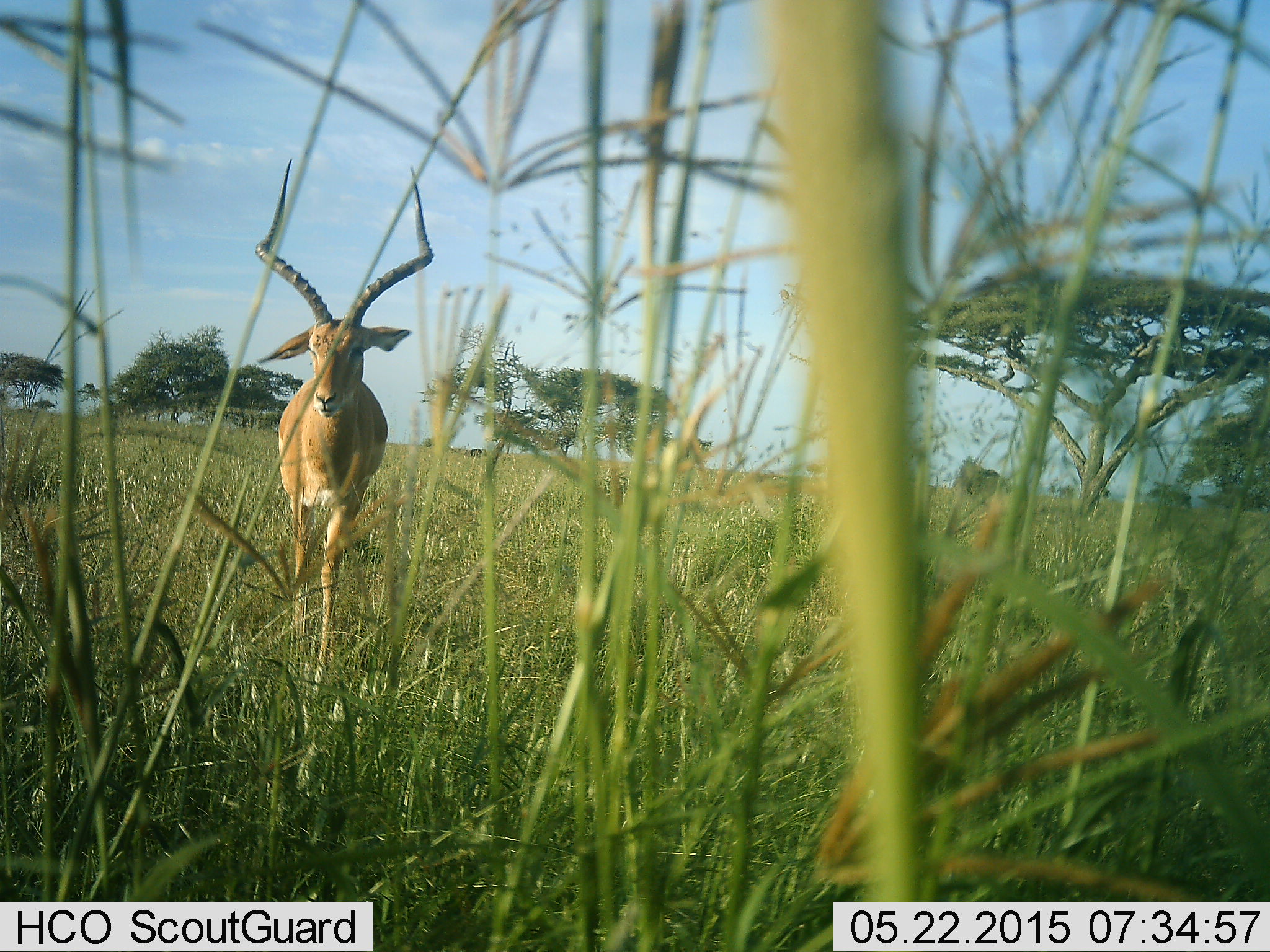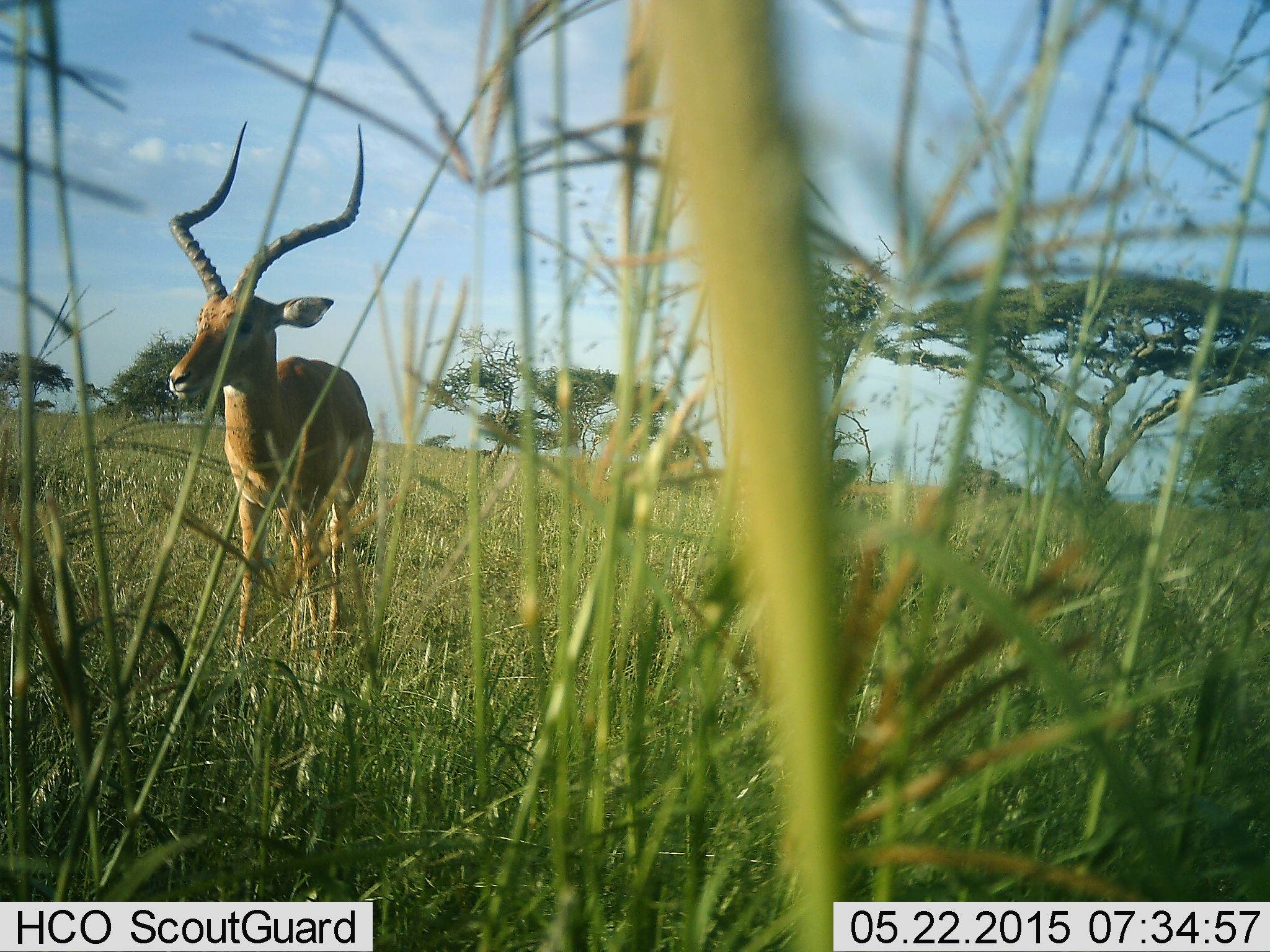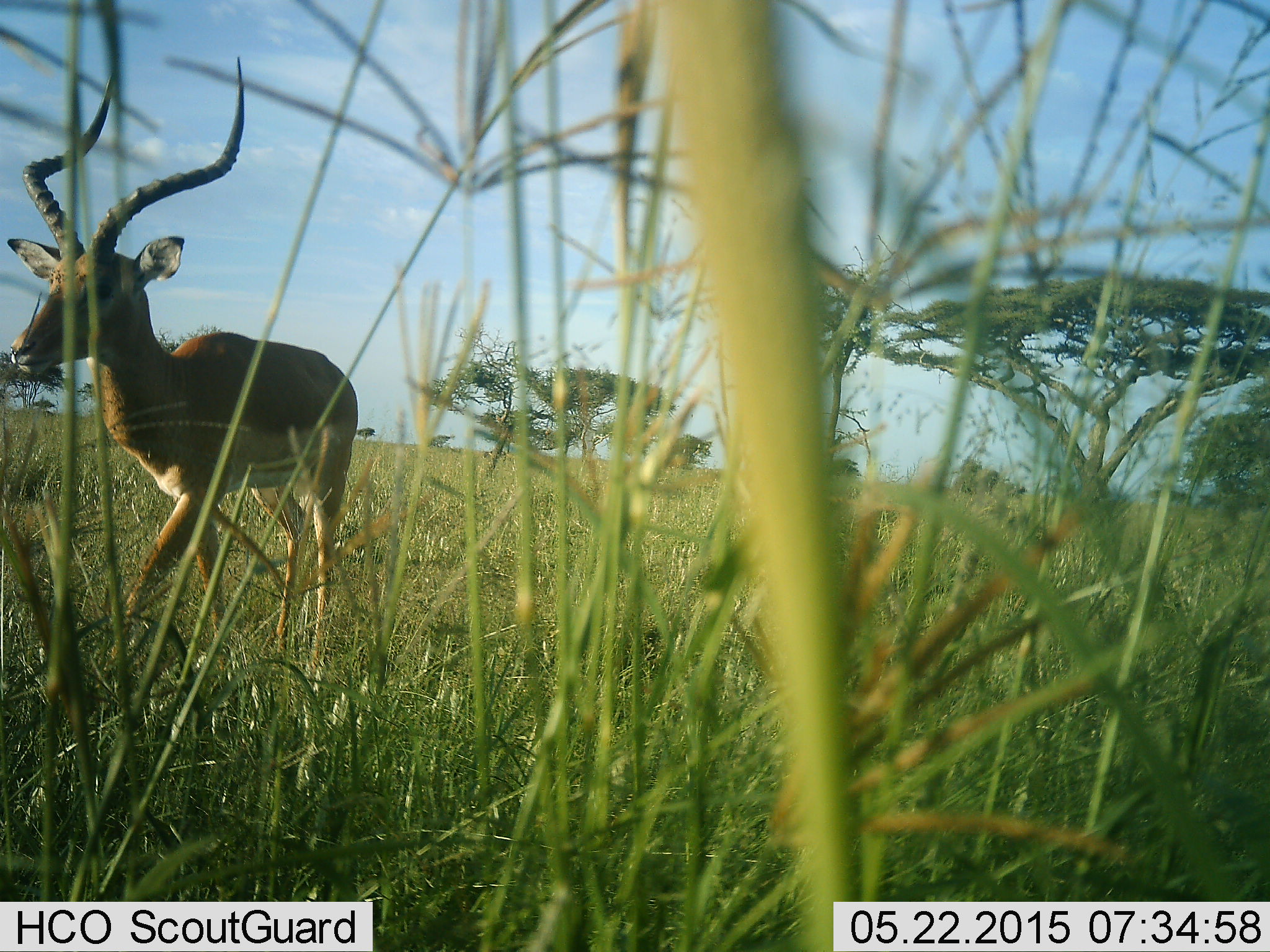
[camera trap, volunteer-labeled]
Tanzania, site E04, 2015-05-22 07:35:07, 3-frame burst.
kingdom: Animalia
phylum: Chordata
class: Mammalia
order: Artiodactyla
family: Bovidae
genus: Aepyceros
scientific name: Aepyceros melampus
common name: impala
Impala (Aepyceros melampus), count 1. Behavior (volunteer vote fractions): standing 50%, resting 10%, moving 40%, interacting 0%. Young present (vote fraction): 0%. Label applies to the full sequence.